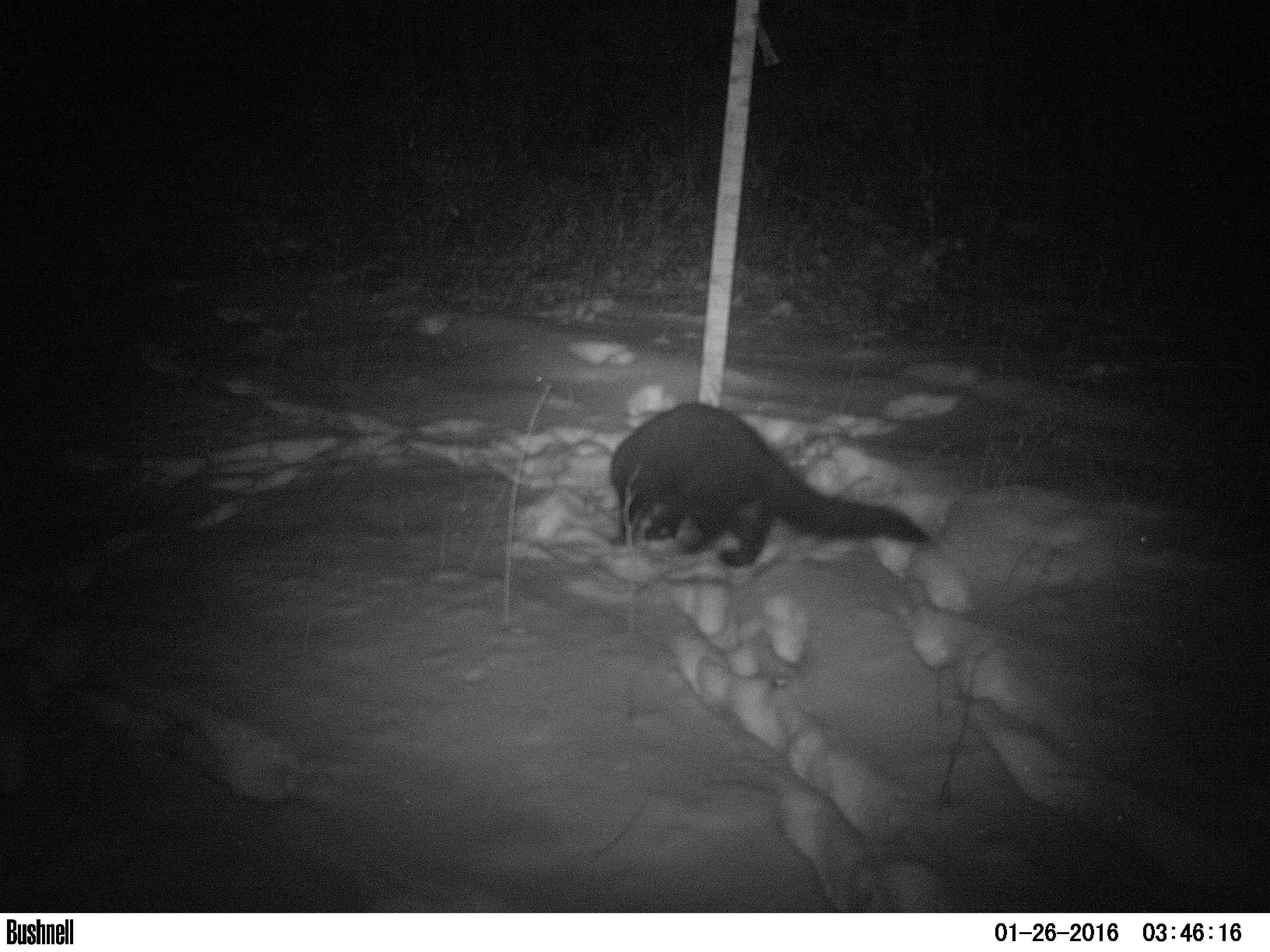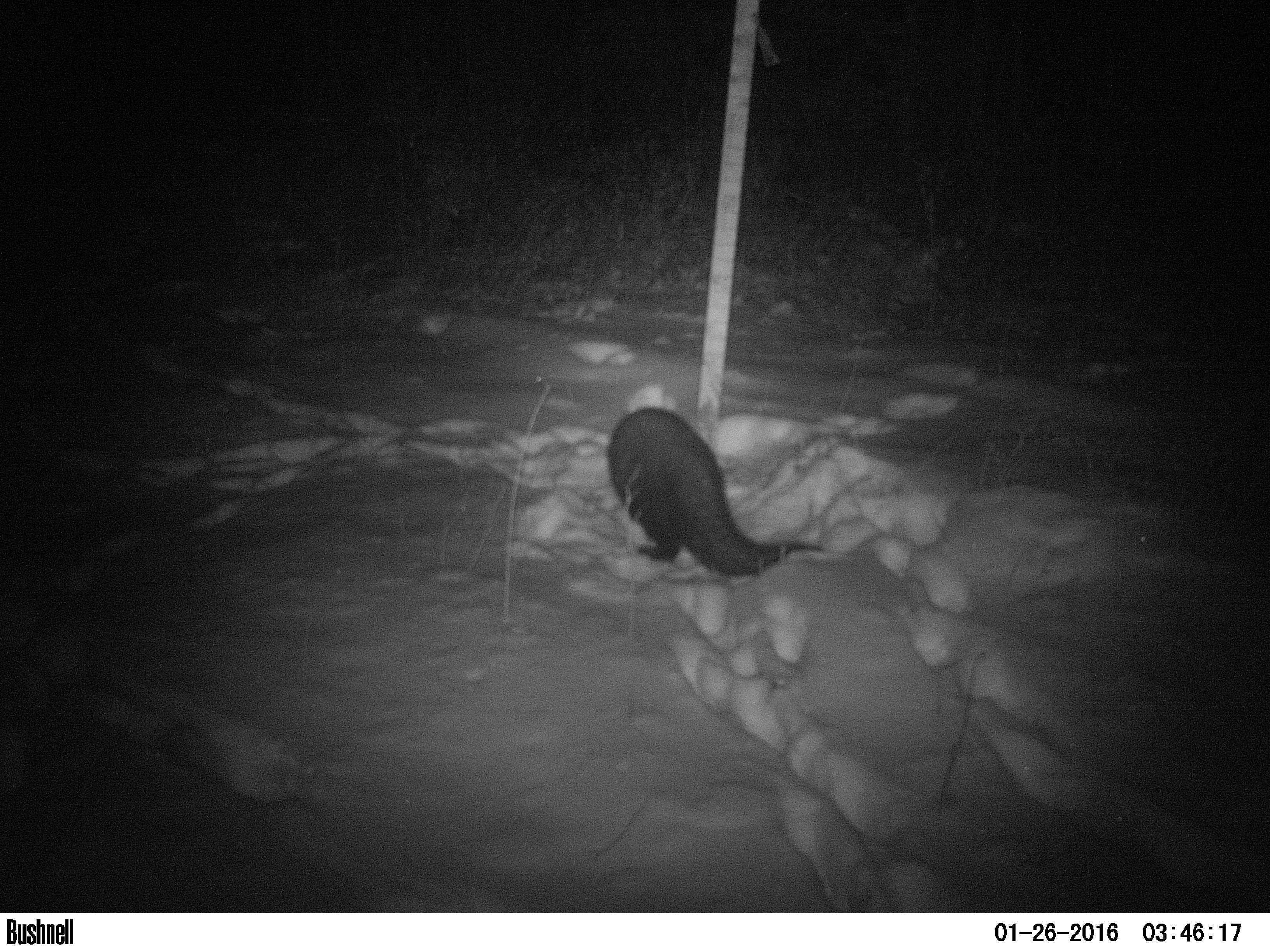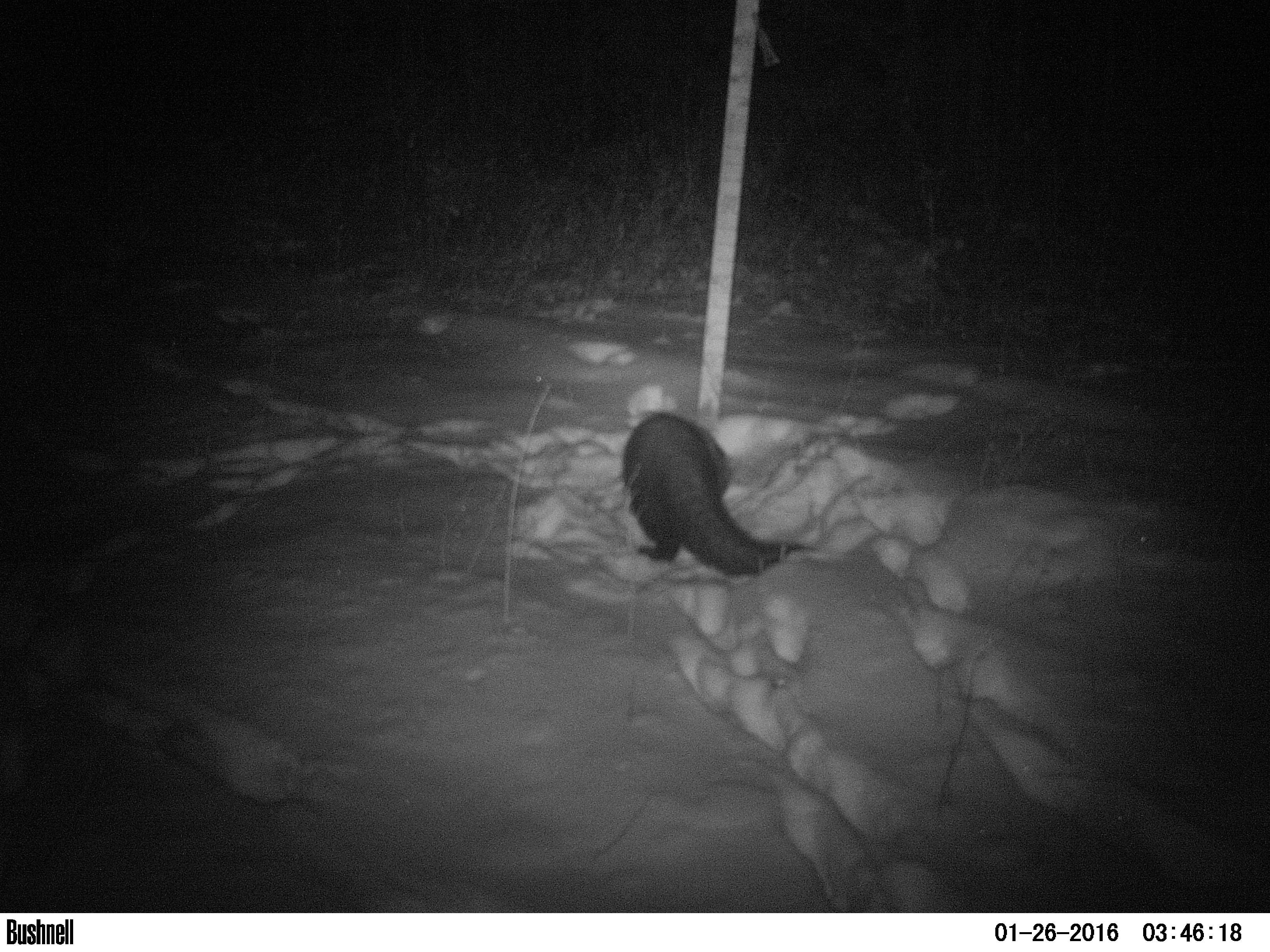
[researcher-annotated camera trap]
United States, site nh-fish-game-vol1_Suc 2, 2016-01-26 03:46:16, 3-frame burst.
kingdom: Animalia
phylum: Chordata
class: Mammalia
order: Carnivora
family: Mustelidae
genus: Pekania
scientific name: Pekania pennanti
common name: fisher